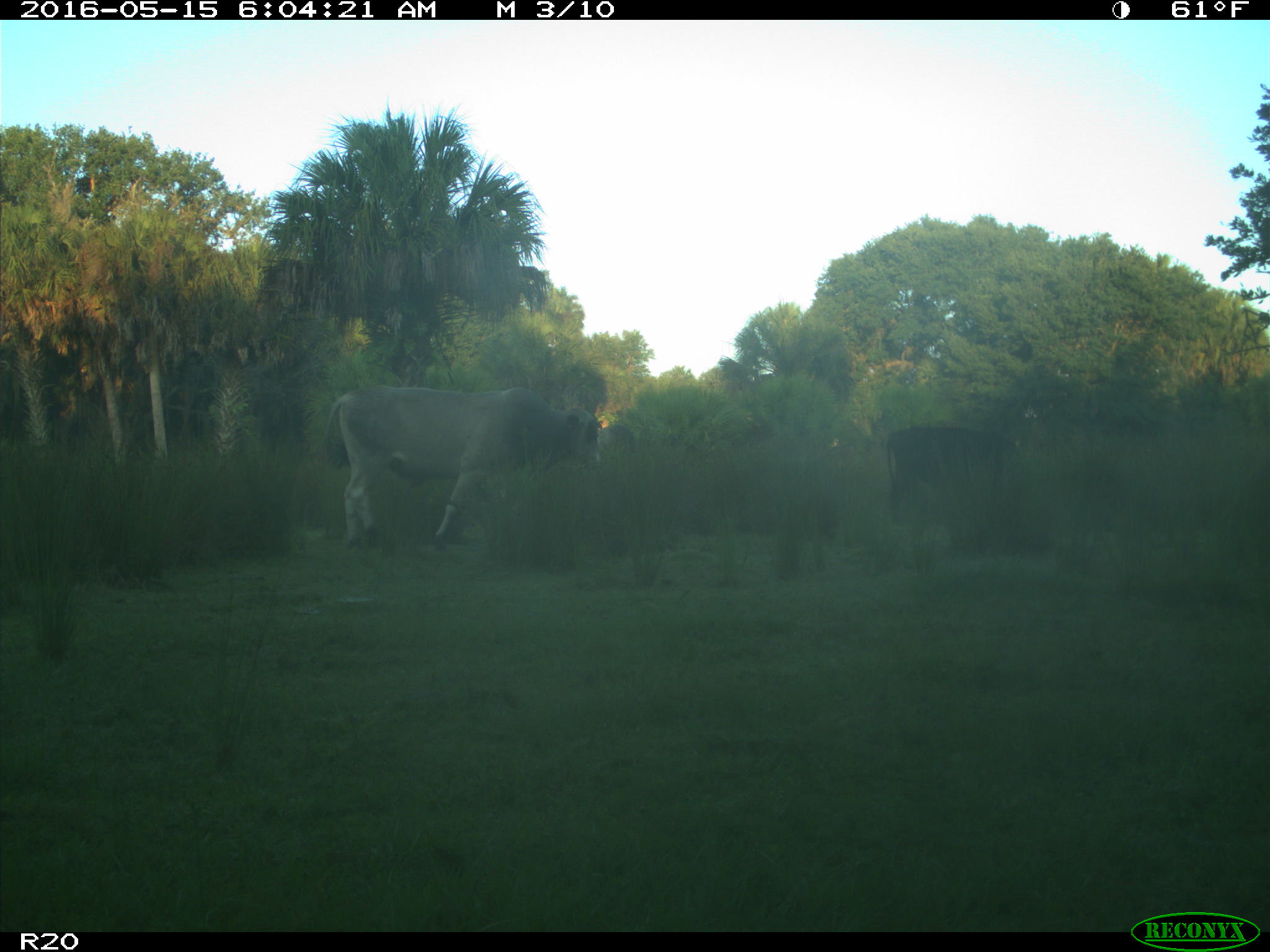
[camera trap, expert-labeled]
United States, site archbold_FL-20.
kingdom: Animalia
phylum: Chordata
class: Mammalia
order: Artiodactyla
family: Bovidae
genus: Bos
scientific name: Bos taurus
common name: domestic cow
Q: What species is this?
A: Bos taurus (domestic cow).